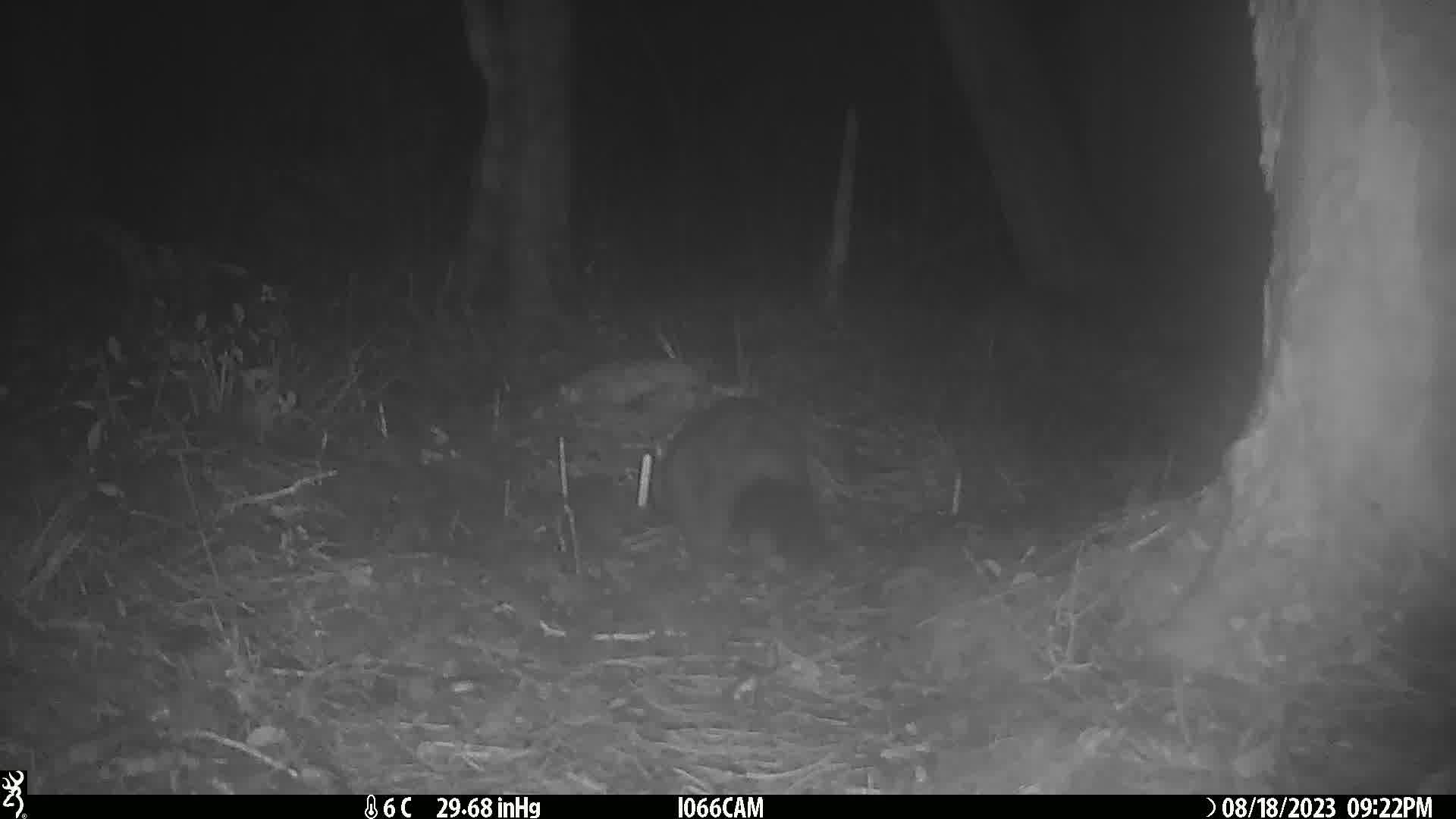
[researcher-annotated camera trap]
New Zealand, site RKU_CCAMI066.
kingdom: Animalia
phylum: Chordata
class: Mammalia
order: Diprotodontia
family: Phalangeridae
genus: Trichosurus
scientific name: Trichosurus vulpecula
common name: common brushtail possum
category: possum